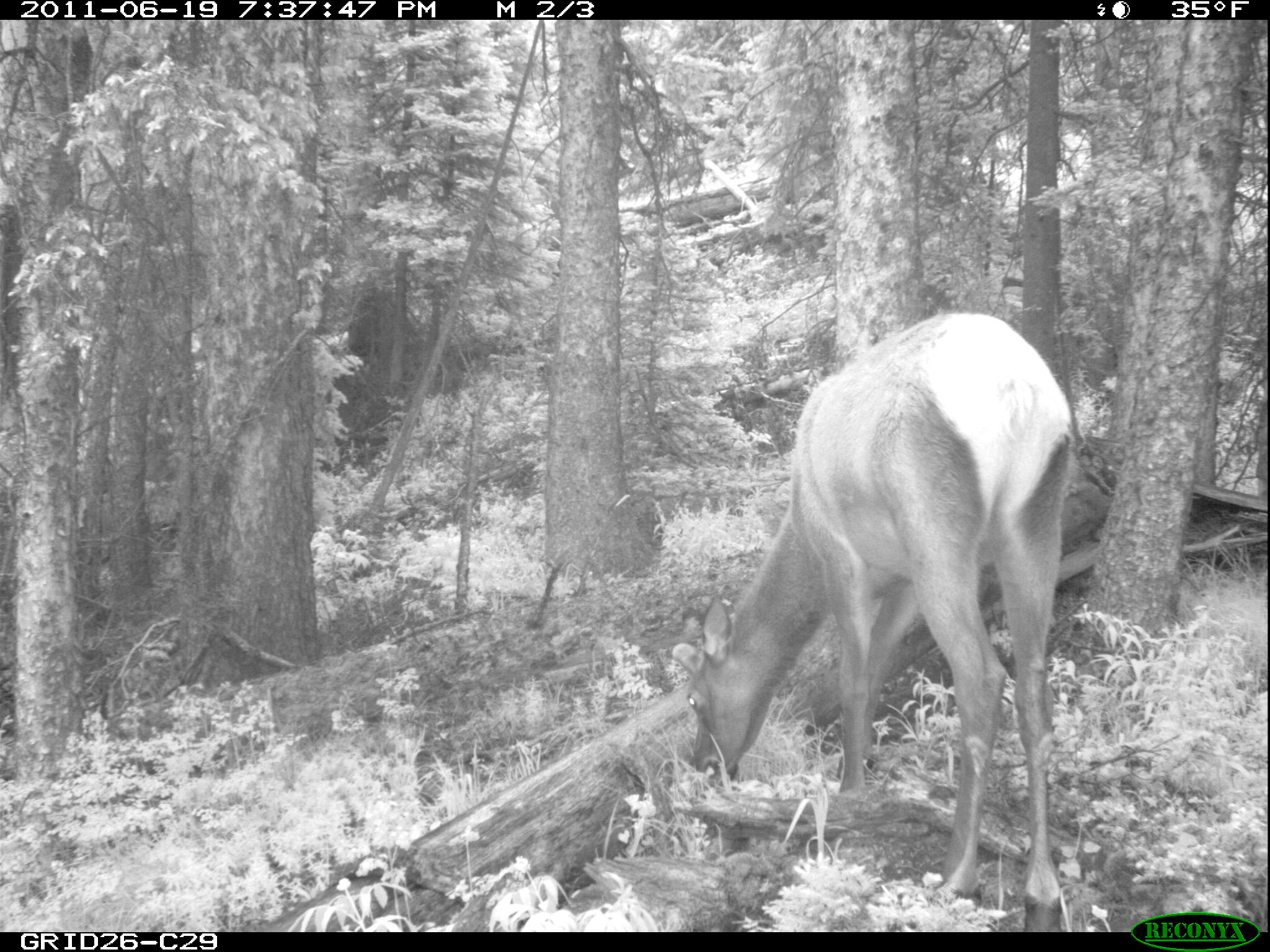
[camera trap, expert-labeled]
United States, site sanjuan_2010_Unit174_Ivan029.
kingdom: Animalia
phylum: Chordata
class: Mammalia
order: Artiodactyla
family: Cervidae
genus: Cervus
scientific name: Cervus elaphus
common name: red deer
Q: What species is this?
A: Cervus elaphus (red deer).